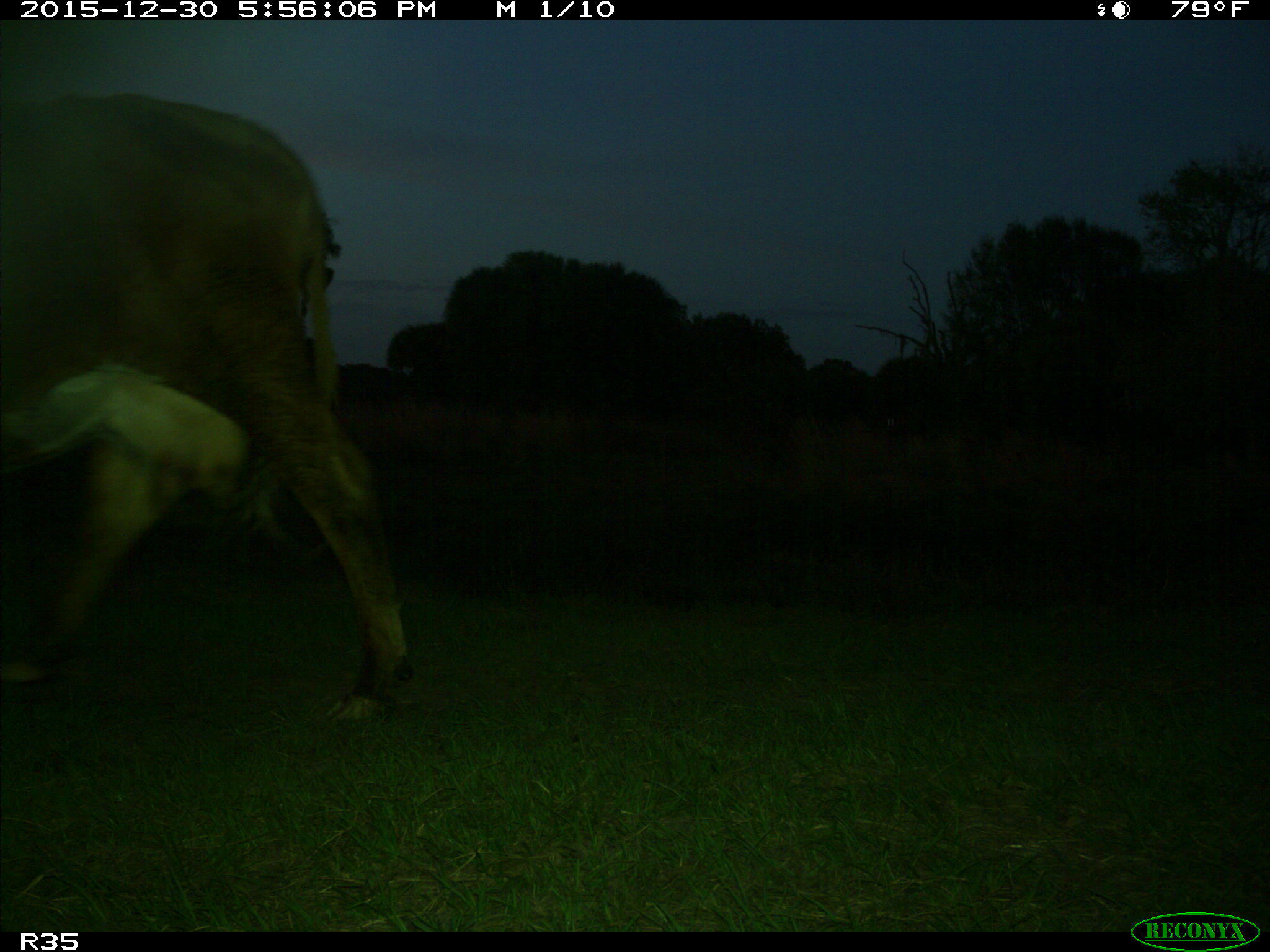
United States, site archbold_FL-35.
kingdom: Animalia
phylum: Chordata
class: Mammalia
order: Artiodactyla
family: Bovidae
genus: Bos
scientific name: Bos taurus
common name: domestic cow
Bos taurus (domestic cow).